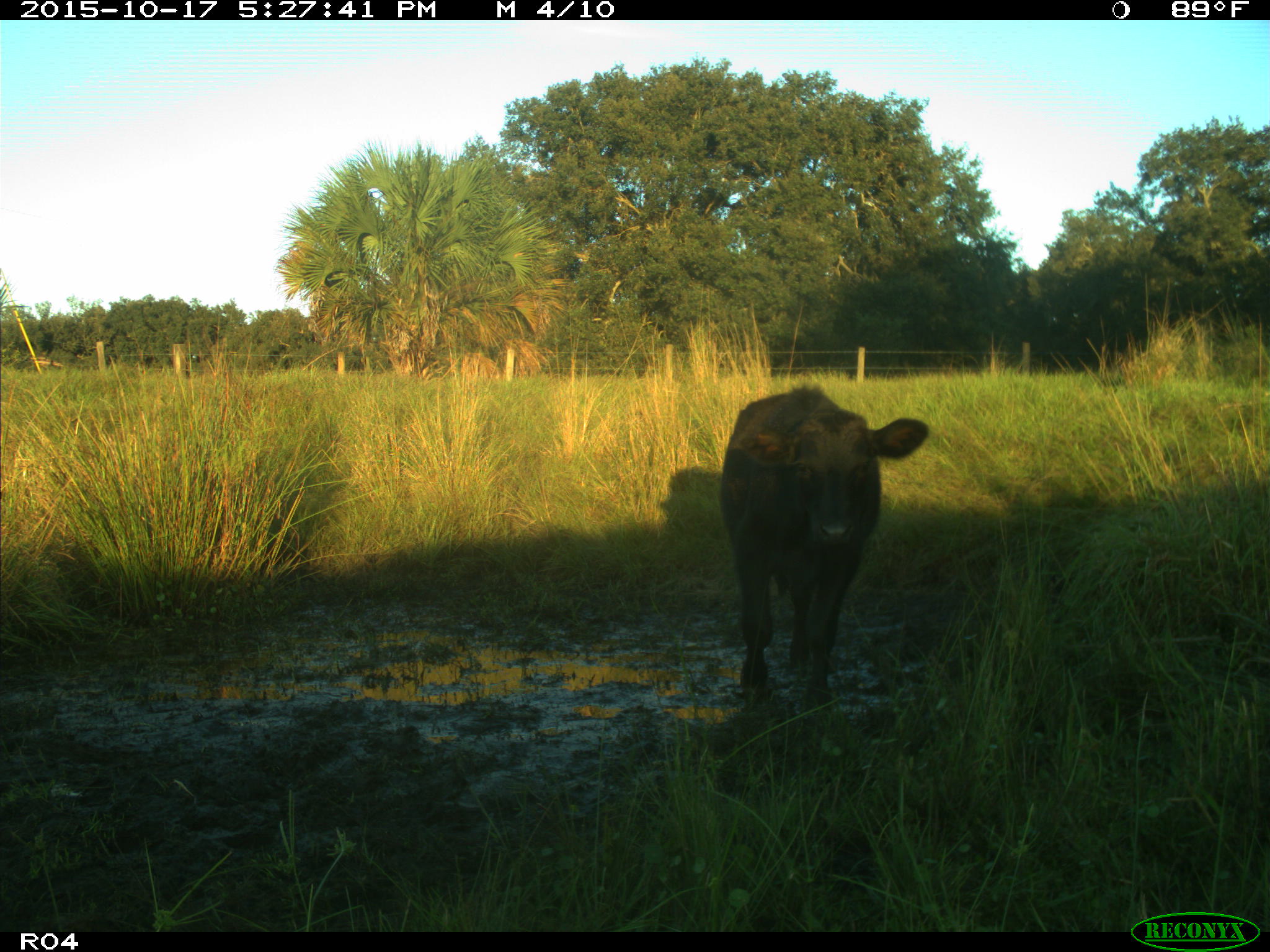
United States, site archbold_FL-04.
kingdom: Animalia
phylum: Chordata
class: Mammalia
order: Artiodactyla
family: Bovidae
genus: Bos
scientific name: Bos taurus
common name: domestic cow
Bos taurus (domestic cow).